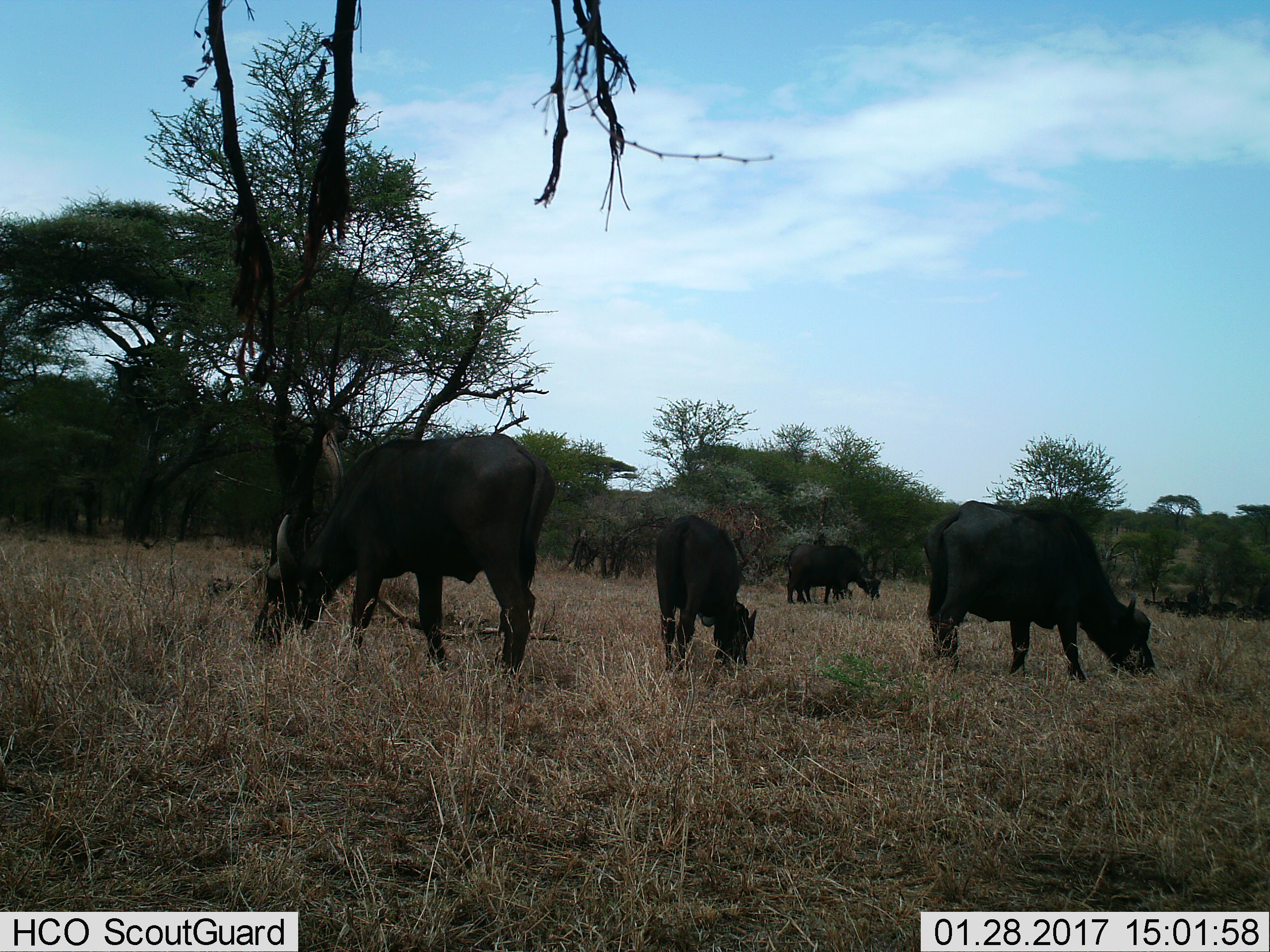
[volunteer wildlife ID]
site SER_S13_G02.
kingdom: Animalia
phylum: Chordata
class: Mammalia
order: Artiodactyla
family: Bovidae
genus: Syncerus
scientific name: Syncerus caffer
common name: african buffalo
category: buffalo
Buffalo (african buffalo) (Syncerus caffer), count 4. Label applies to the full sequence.